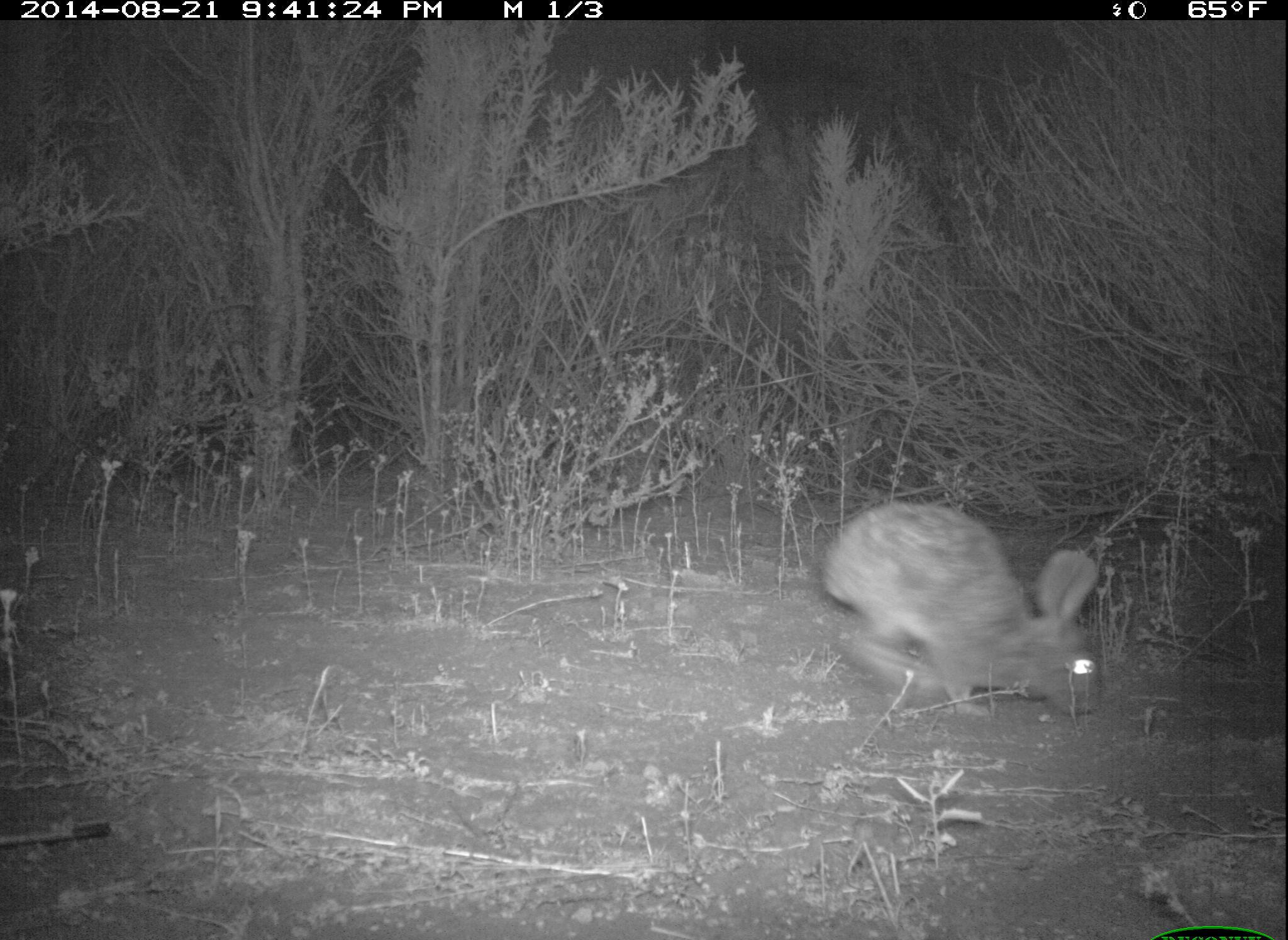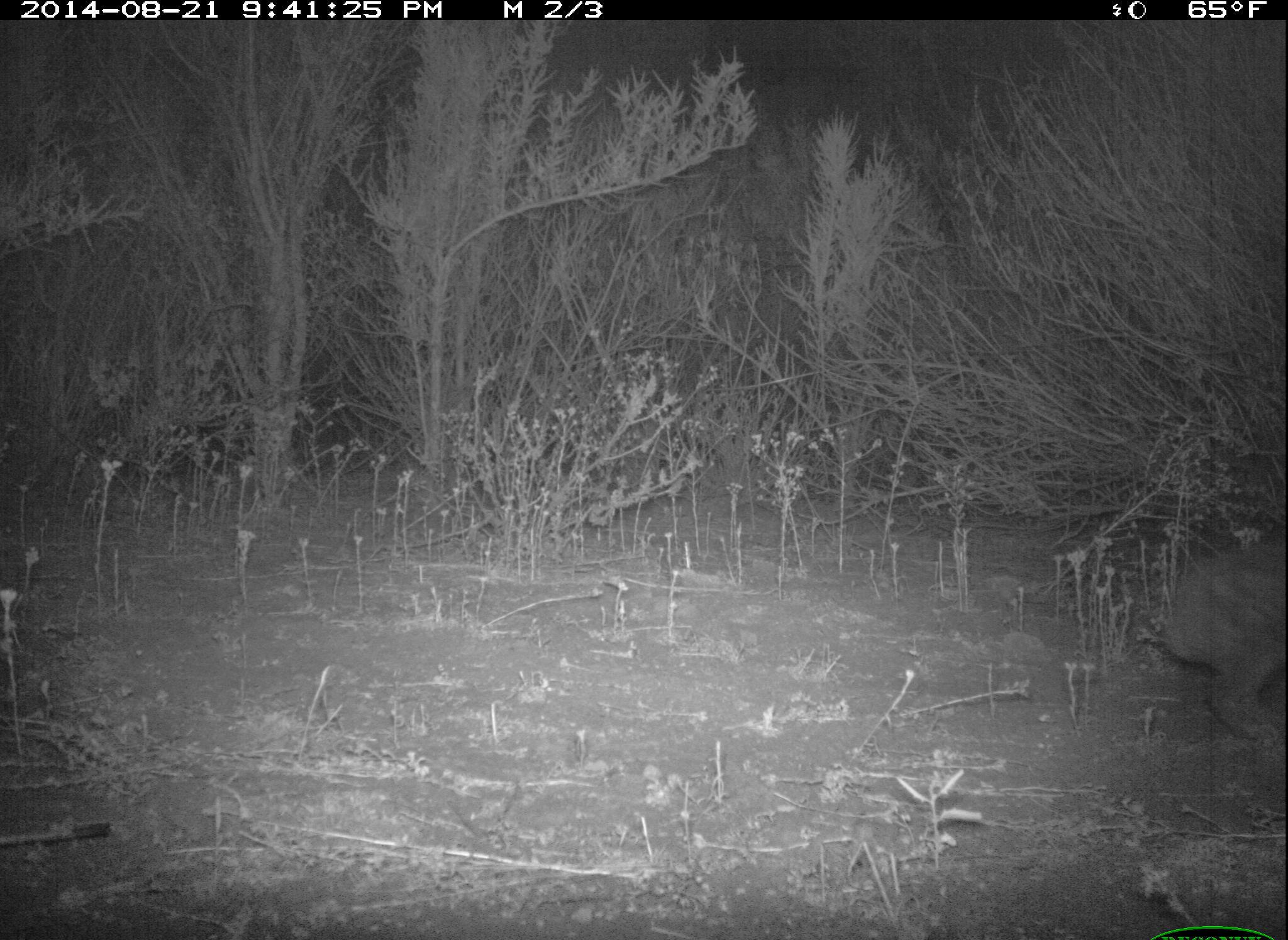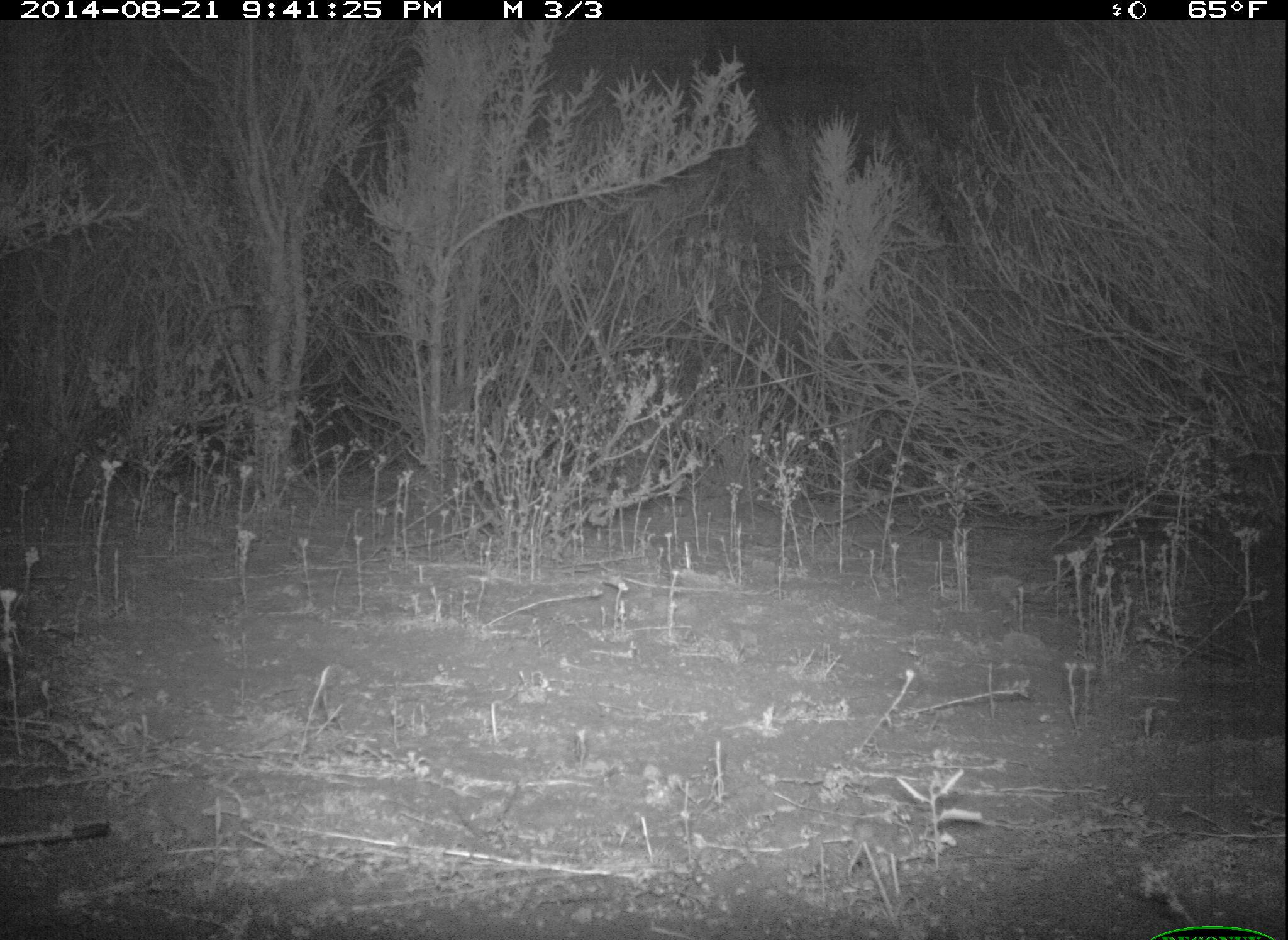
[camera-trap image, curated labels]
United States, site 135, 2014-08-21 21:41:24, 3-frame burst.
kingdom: Animalia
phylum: Chordata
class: Mammalia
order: Lagomorpha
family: Leporidae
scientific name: Leporidae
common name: rabbits and hares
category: rabbit